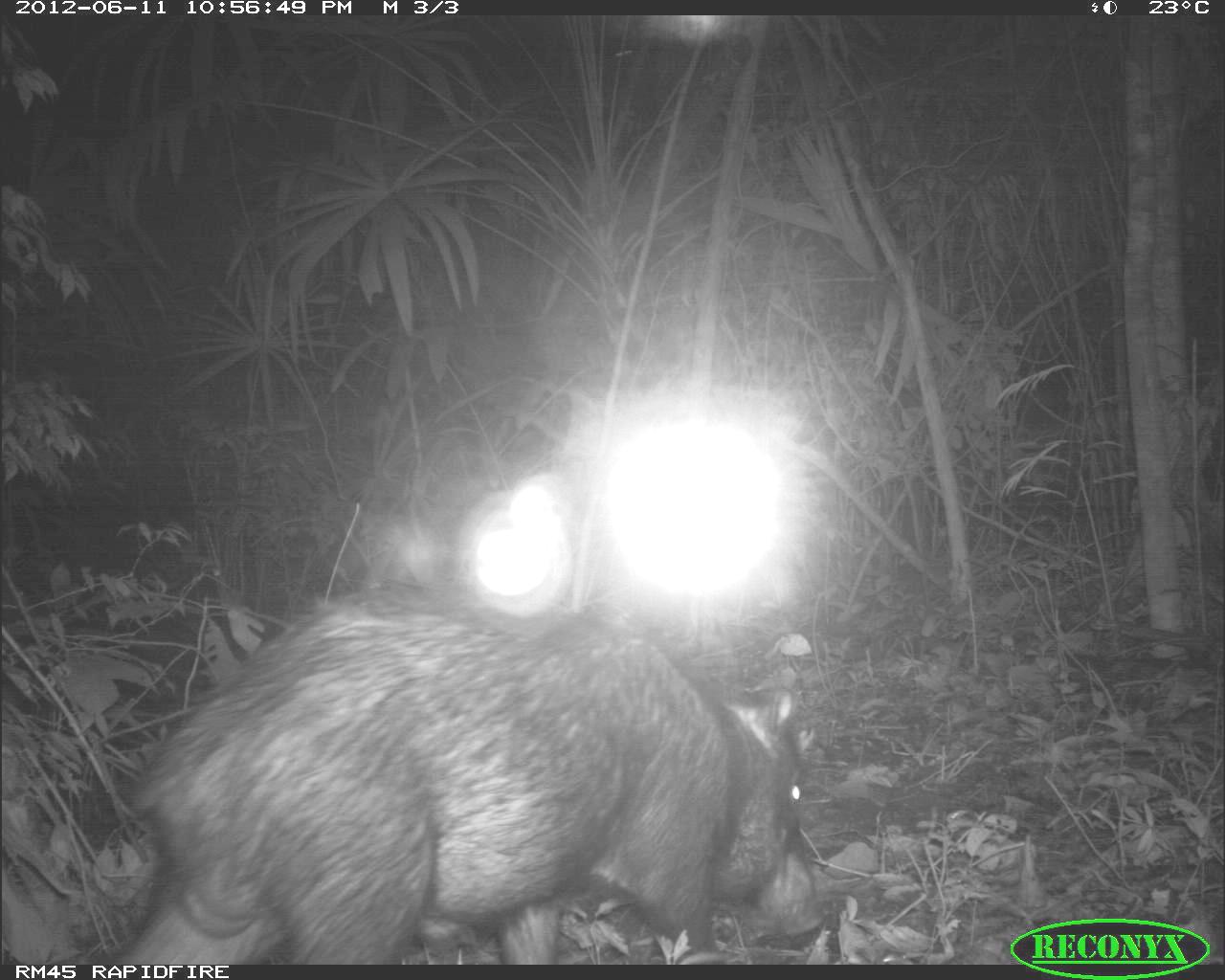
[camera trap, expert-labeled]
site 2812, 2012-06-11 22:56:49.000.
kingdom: Animalia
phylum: Chordata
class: Mammalia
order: Artiodactyla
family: Tayassuidae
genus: Tayassu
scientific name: Tayassu pecari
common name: white-lipped peccary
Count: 18.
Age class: adult.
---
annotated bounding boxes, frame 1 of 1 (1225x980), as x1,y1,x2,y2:
tayassu pecari: 100,582,828,965